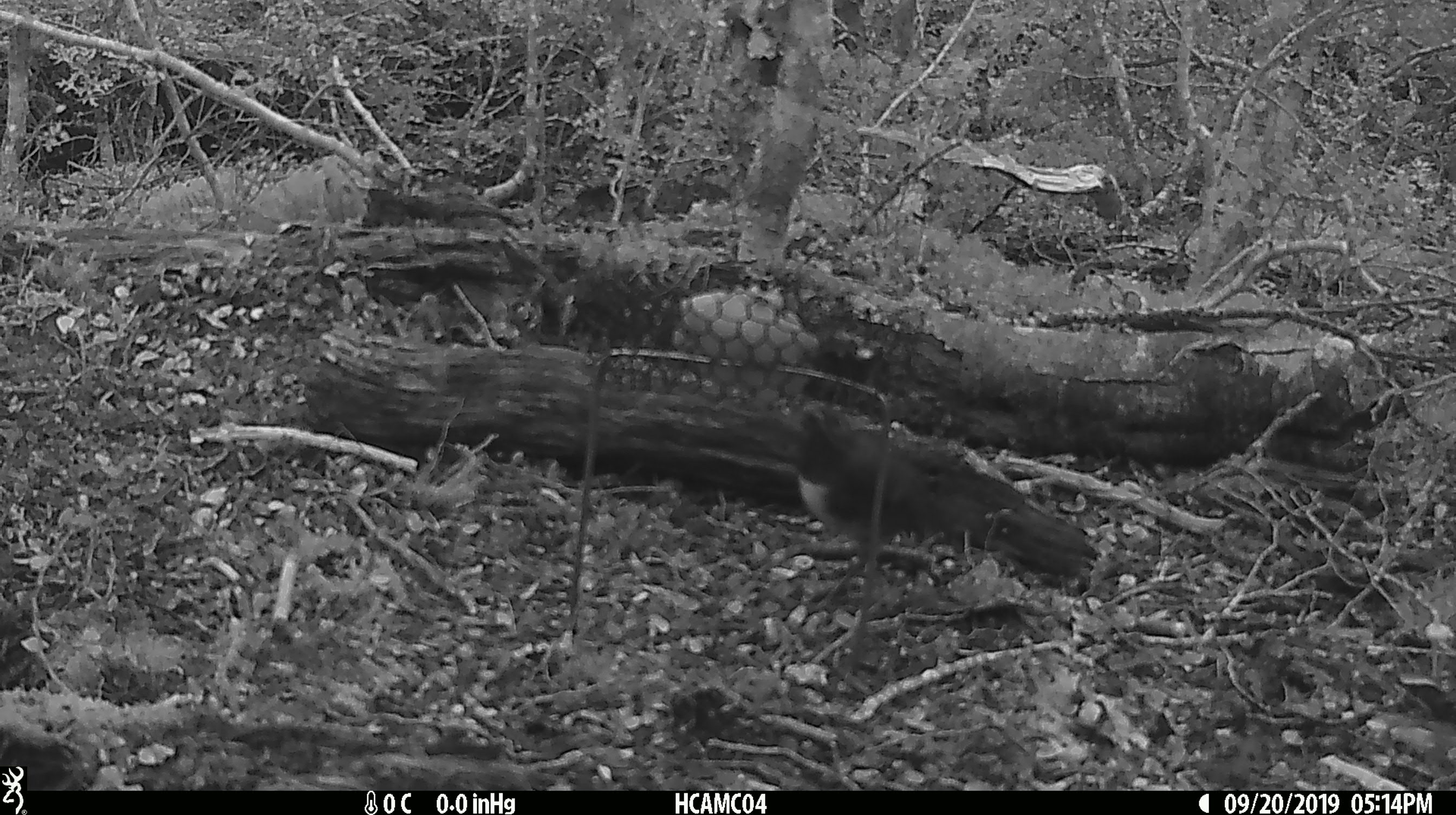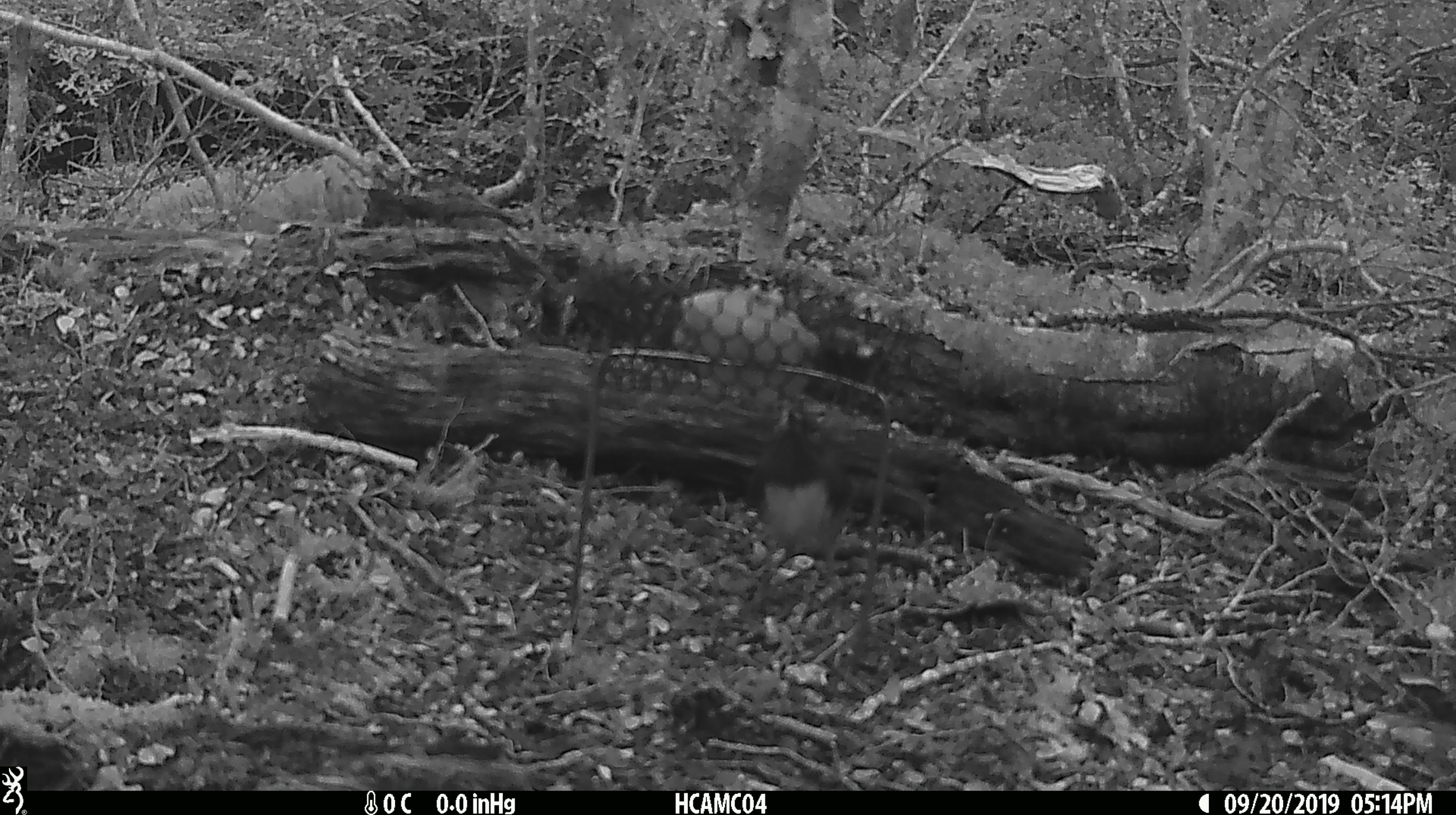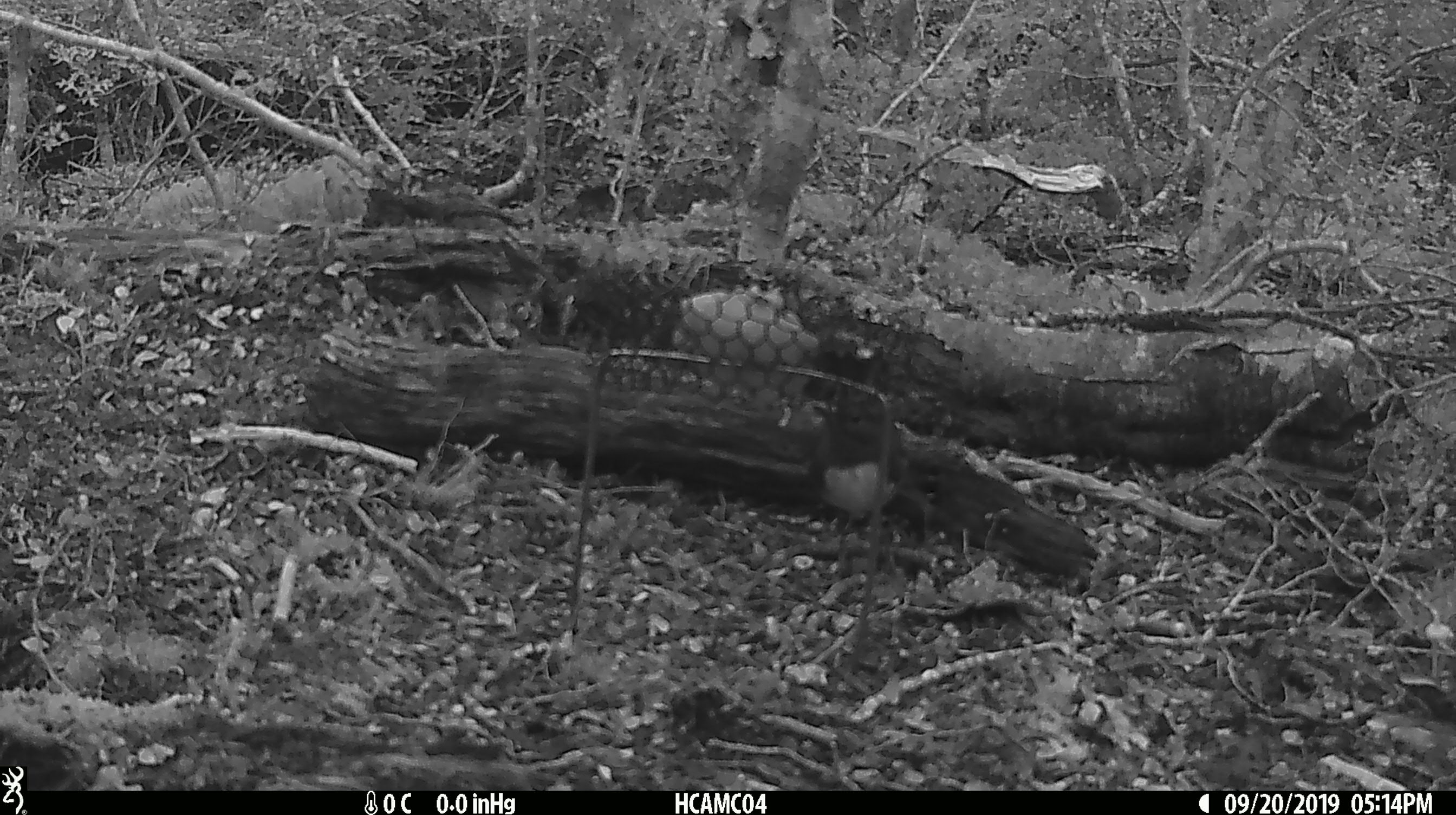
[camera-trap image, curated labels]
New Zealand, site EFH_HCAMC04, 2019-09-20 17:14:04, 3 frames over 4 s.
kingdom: Animalia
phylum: Chordata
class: Aves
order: Passeriformes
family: Petroicidae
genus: Petroica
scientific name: Petroica australis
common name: new zealand robin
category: robin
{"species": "robin (new zealand robin) (Petroica australis)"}